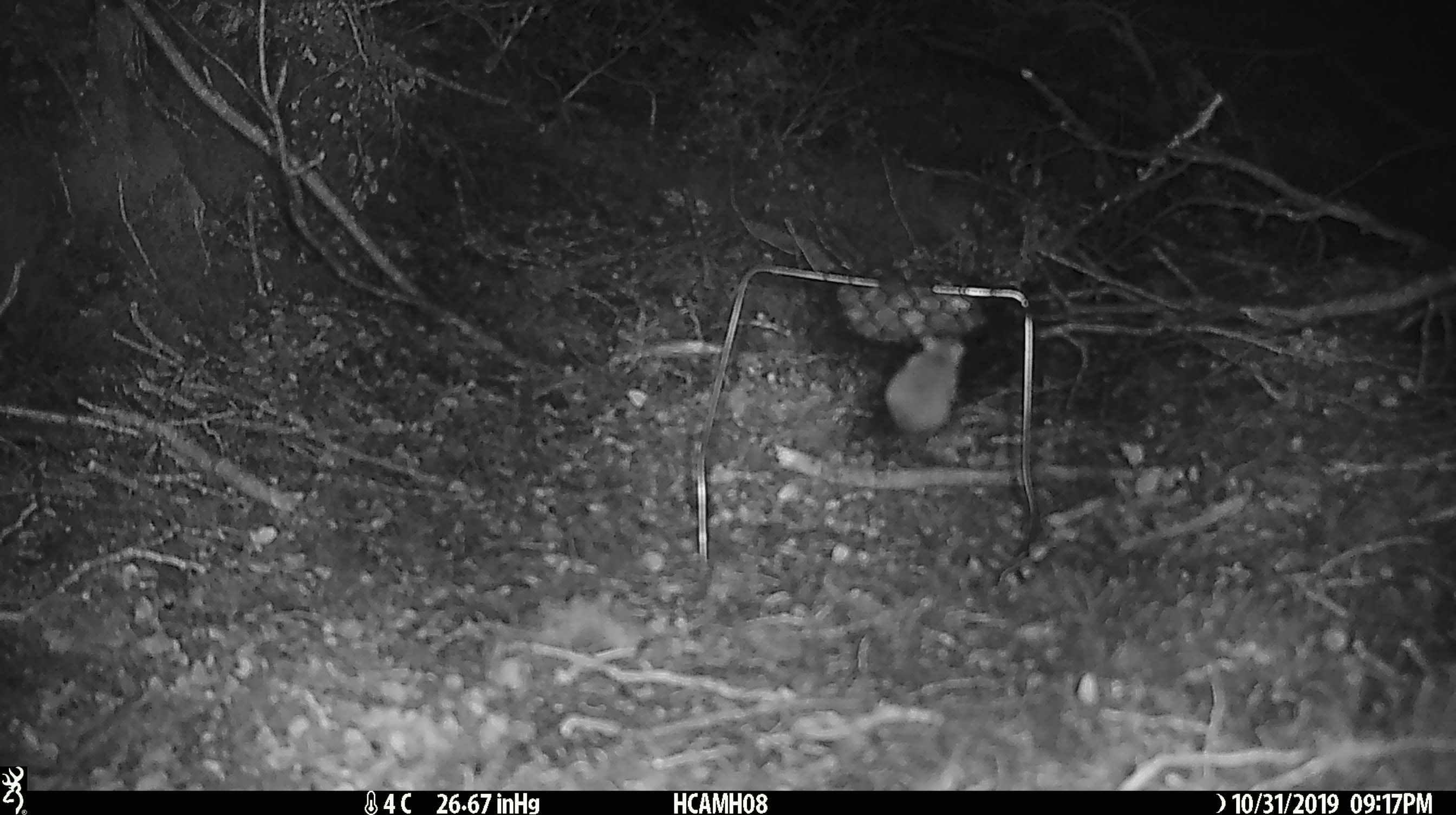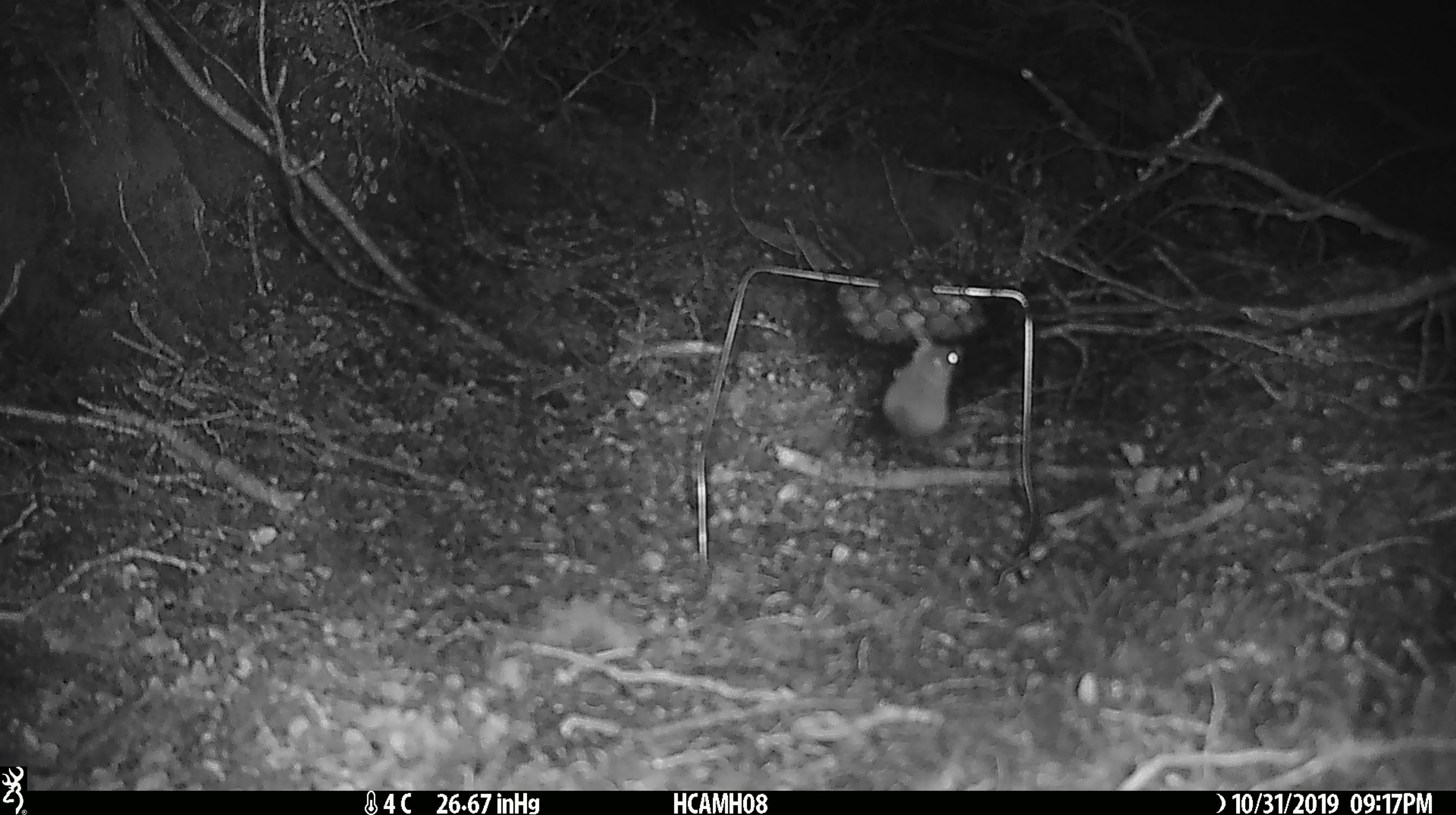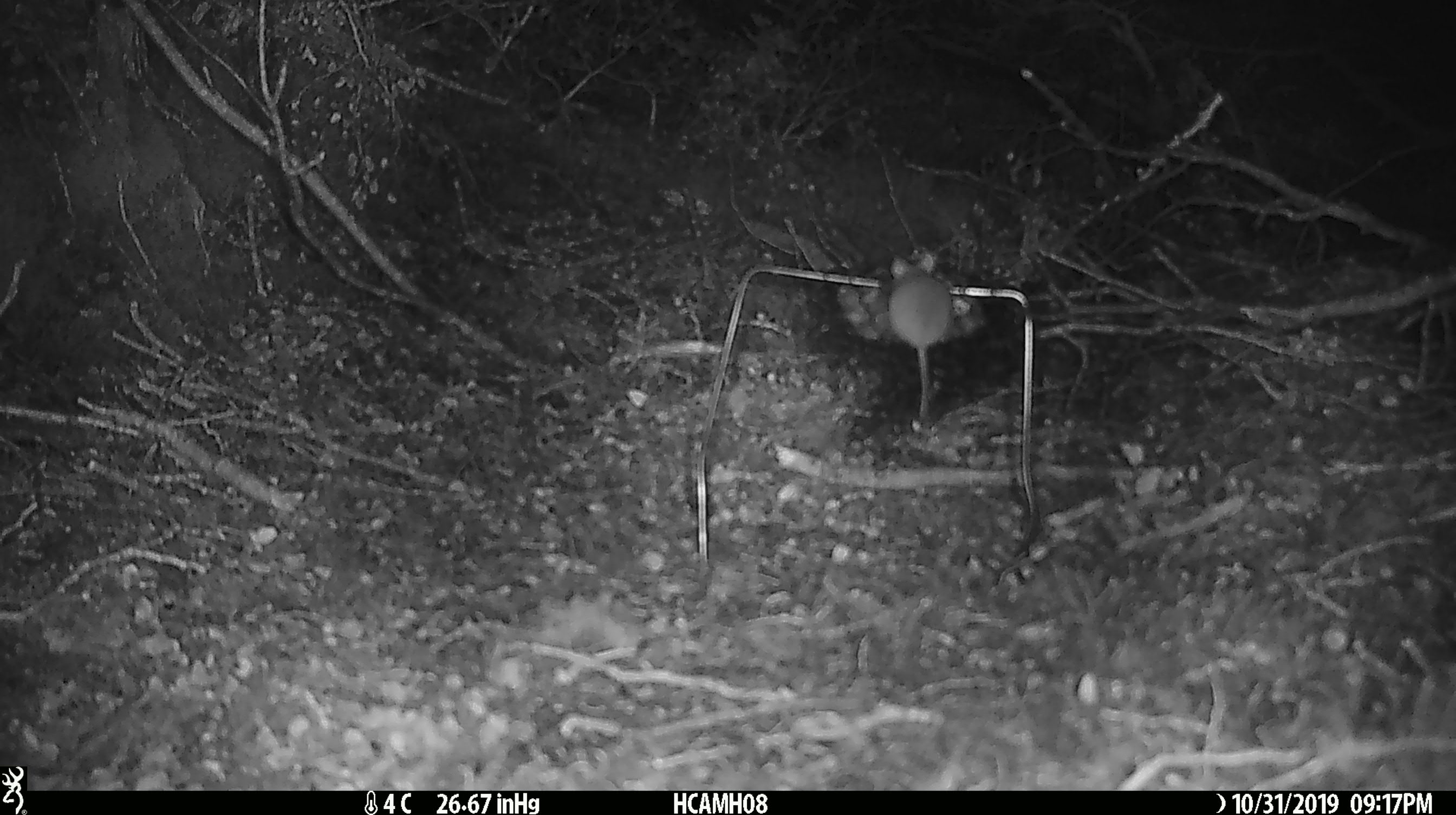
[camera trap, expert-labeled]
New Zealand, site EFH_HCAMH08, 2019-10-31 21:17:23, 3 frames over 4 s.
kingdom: Animalia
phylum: Chordata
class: Mammalia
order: Rodentia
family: Muridae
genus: Mus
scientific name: Mus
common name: mouse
Mouse (Mus).